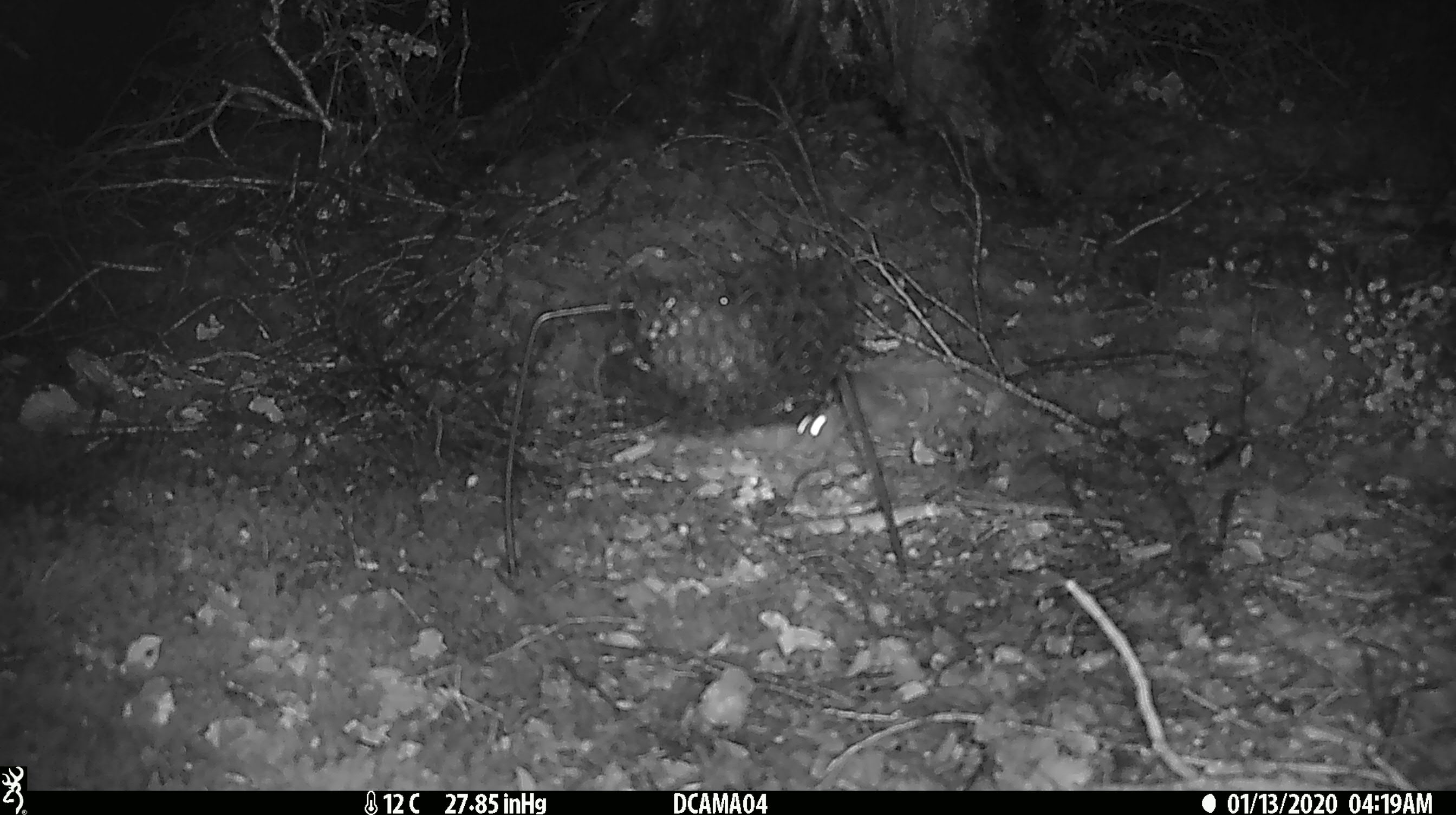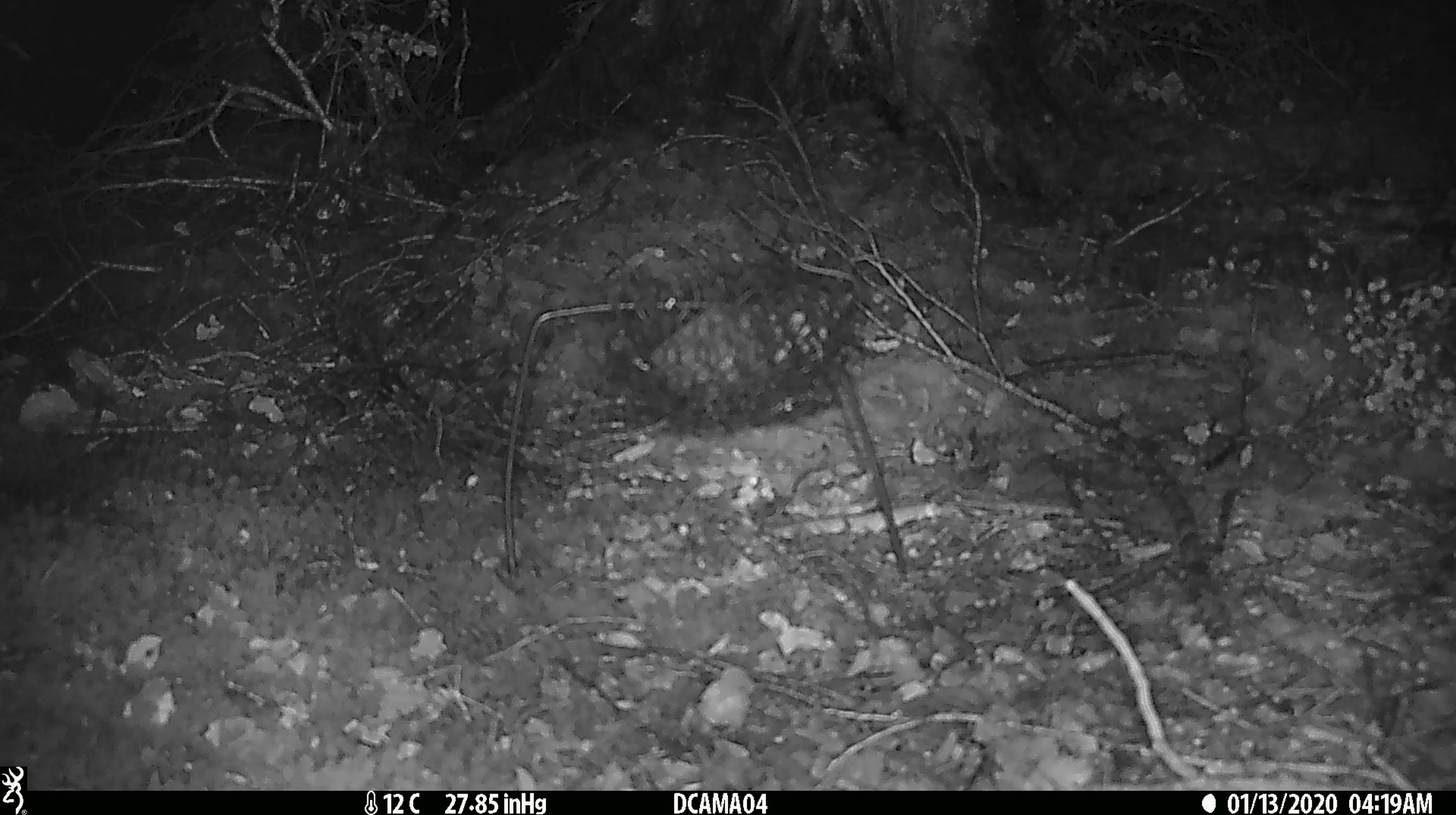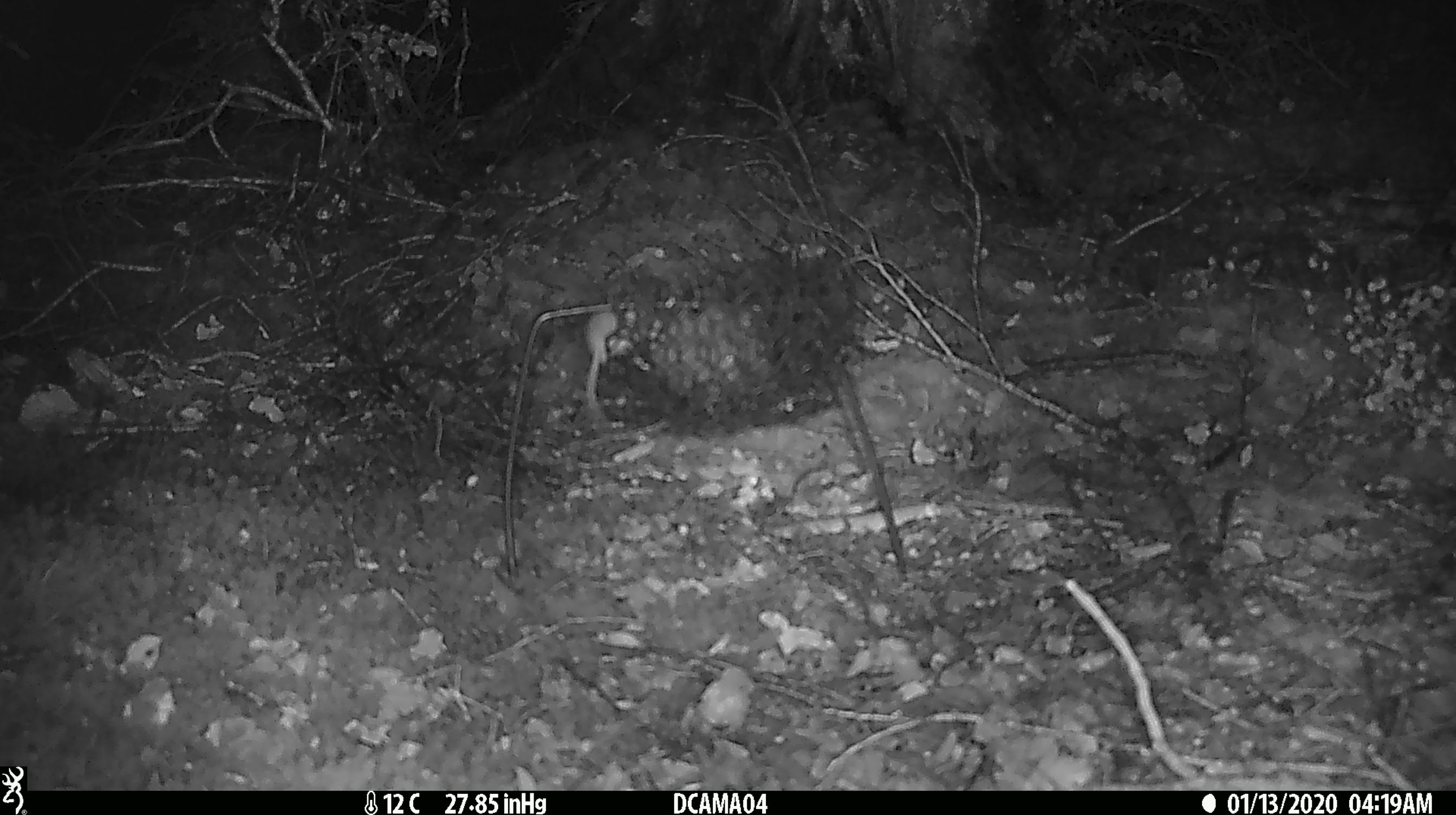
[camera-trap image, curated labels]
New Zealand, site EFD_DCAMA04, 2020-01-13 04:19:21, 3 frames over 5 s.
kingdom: Animalia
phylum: Chordata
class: Mammalia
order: Rodentia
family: Muridae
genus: Mus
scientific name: Mus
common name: mouse